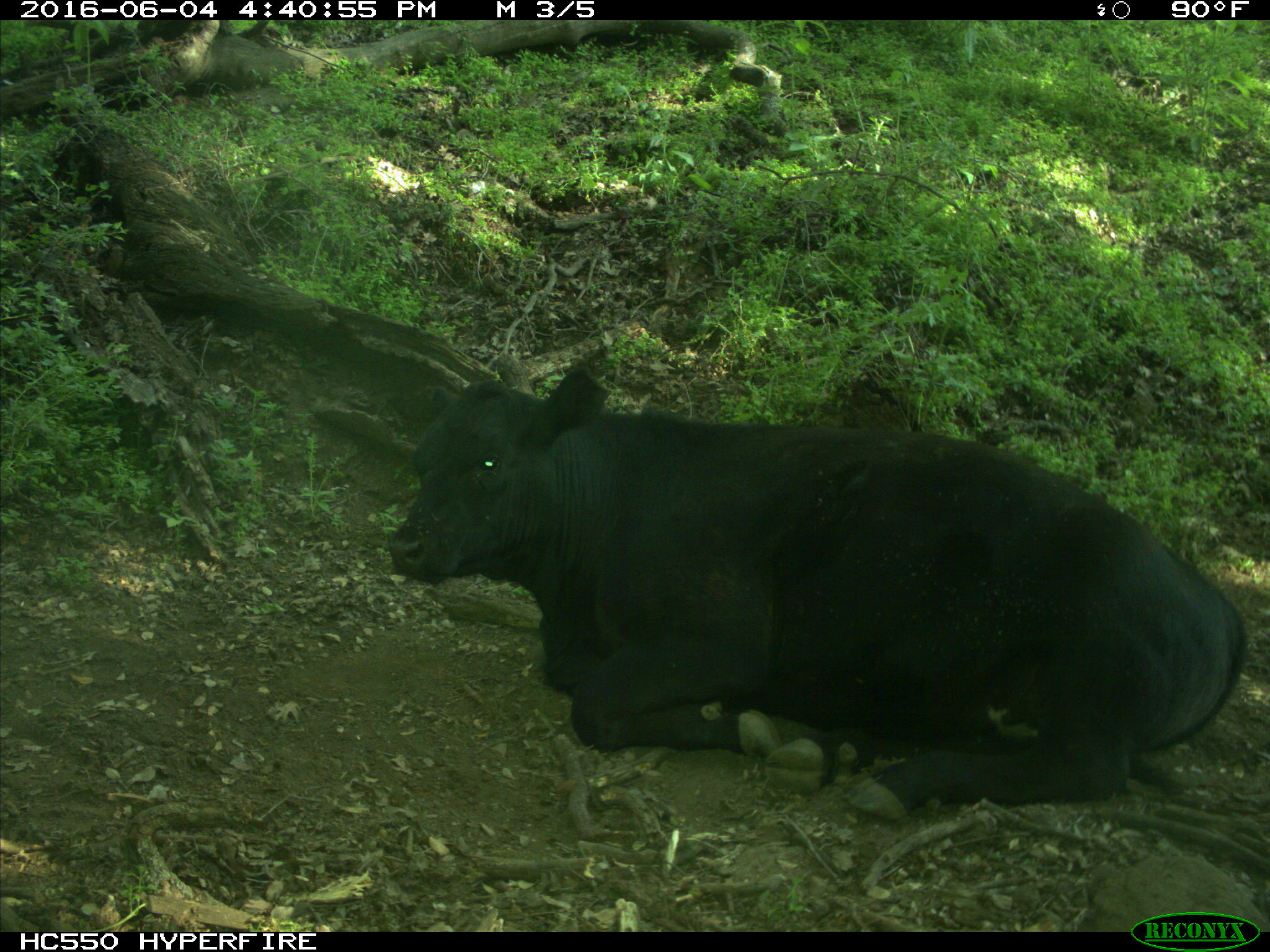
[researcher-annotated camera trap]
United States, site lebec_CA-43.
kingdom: Animalia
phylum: Chordata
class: Mammalia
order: Artiodactyla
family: Bovidae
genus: Bos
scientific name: Bos taurus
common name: domestic cow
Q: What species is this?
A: Bos taurus (domestic cow).